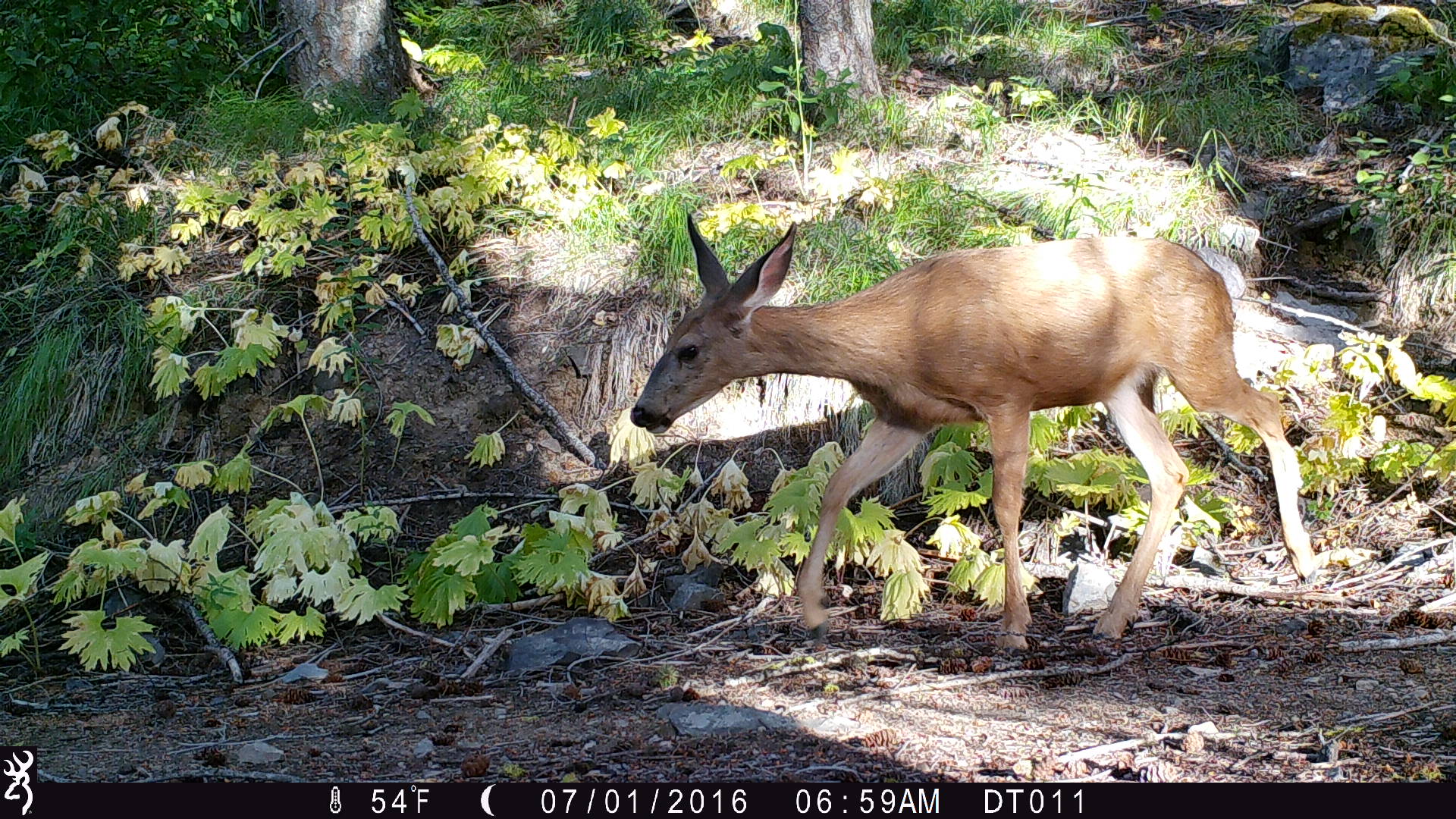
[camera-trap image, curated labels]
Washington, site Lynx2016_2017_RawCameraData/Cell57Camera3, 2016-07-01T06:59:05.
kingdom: Animalia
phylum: Chordata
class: Mammalia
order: Artiodactyla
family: Cervidae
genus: Odocoileus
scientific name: Odocoileus hemionus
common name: mule deer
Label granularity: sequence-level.